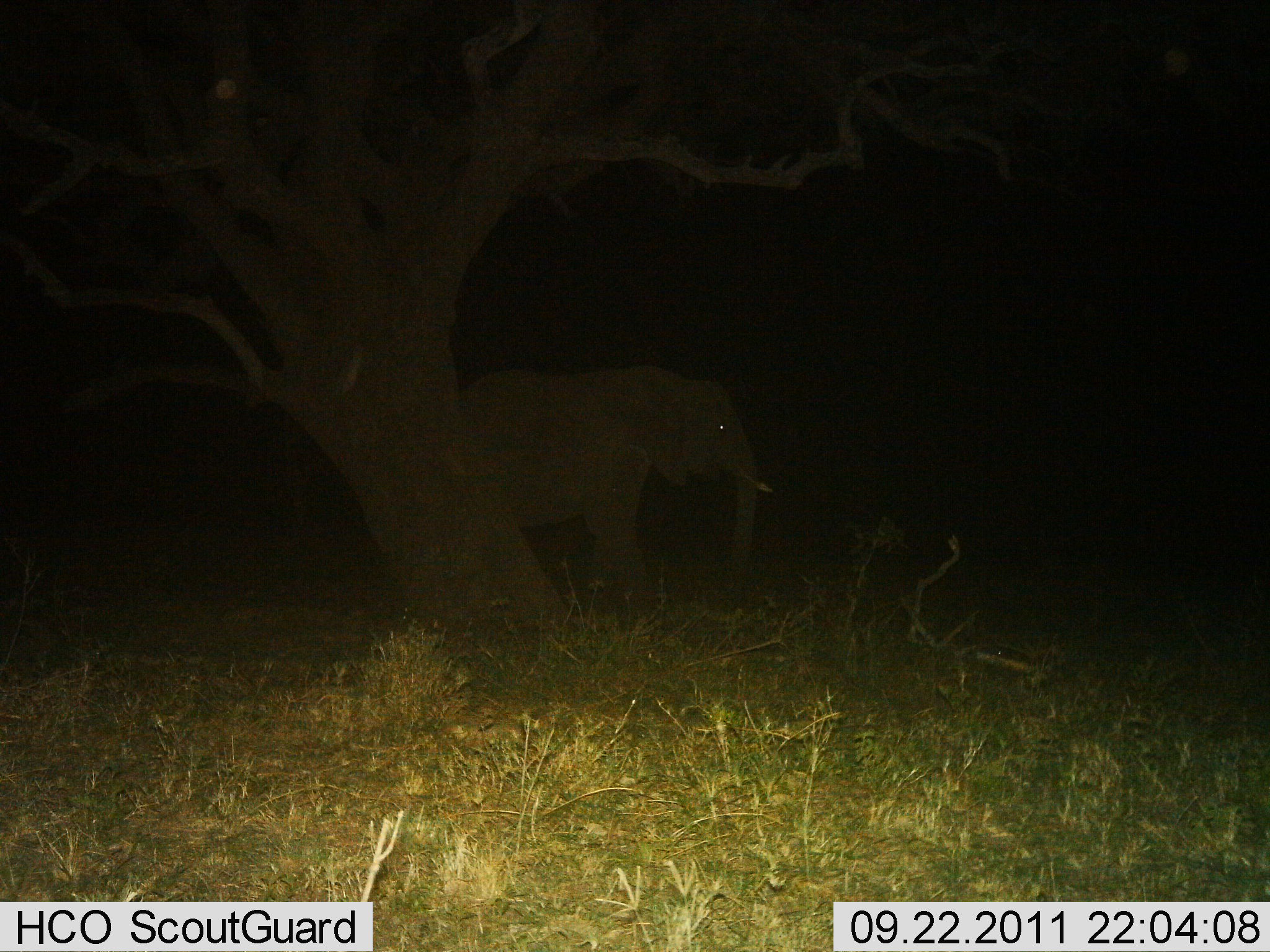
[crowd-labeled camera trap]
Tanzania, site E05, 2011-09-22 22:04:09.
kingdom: Animalia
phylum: Chordata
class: Mammalia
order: Proboscidea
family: Elephantidae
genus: Loxodonta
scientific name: Loxodonta africana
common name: african bush elephant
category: elephant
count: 1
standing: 92%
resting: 0%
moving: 8%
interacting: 0%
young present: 0%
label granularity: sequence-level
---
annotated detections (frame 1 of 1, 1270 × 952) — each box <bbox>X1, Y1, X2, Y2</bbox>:
animal: <bbox>441, 365, 777, 606</bbox>